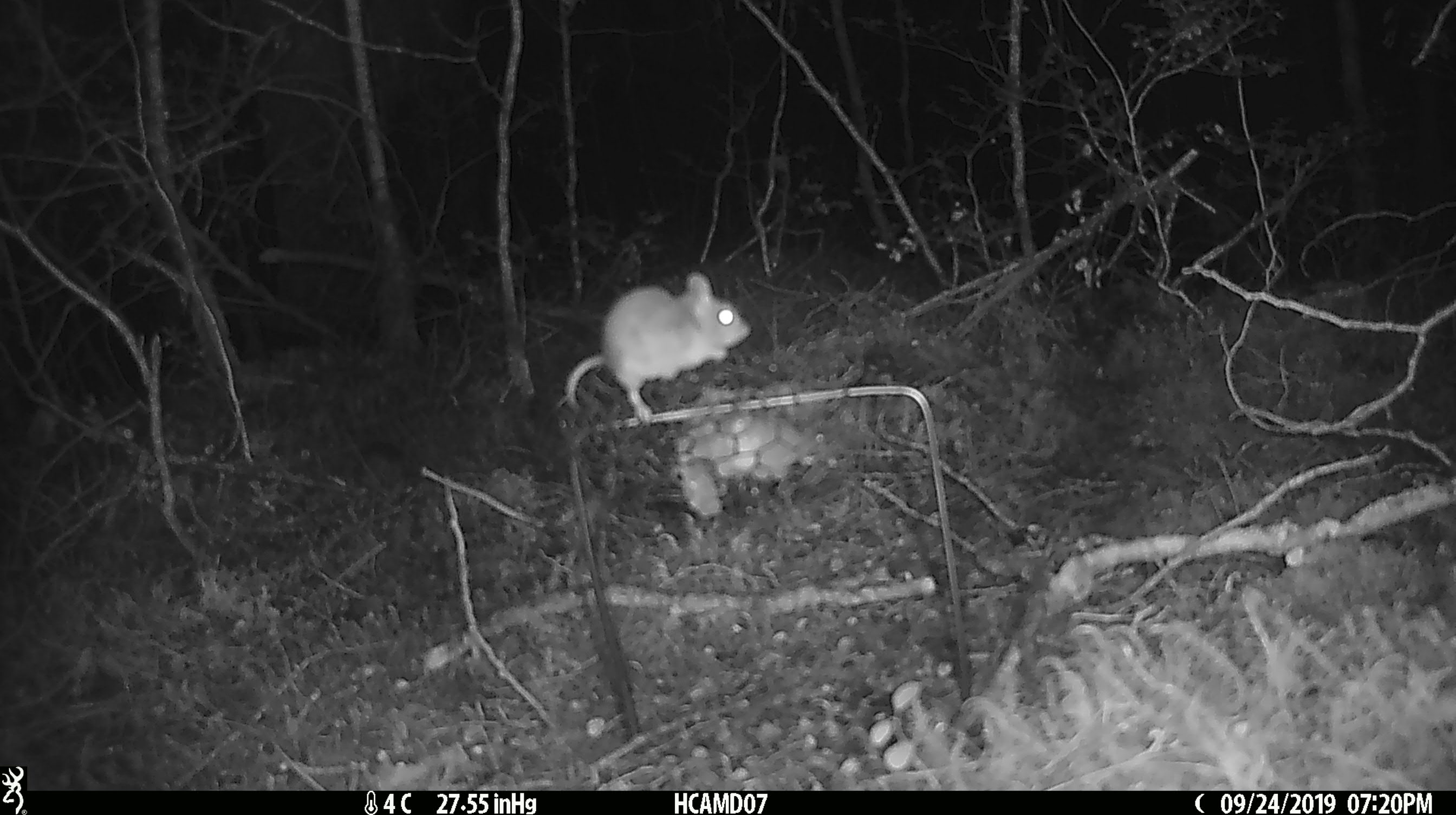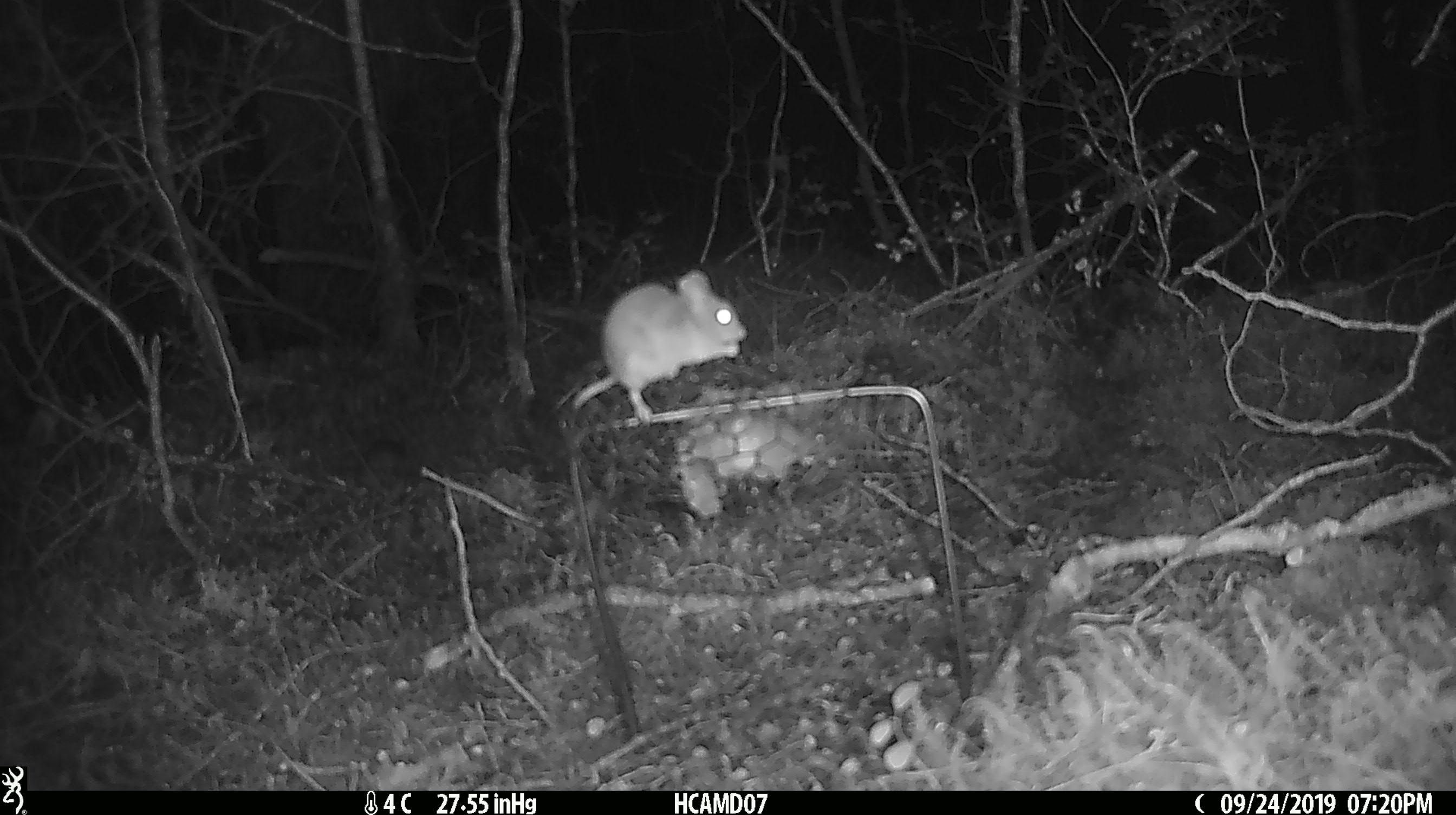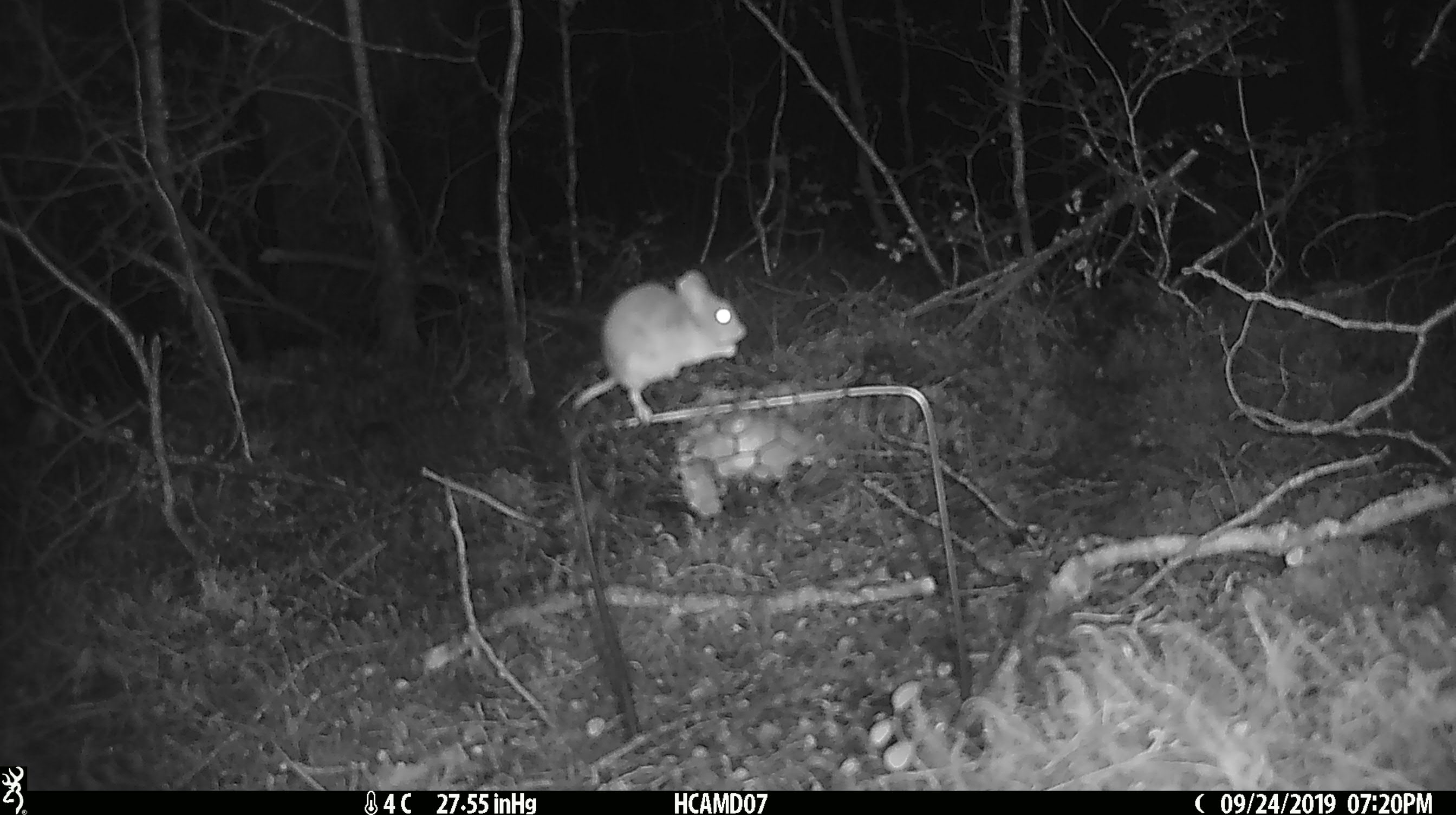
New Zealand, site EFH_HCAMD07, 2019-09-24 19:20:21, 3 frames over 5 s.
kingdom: Animalia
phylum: Chordata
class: Mammalia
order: Rodentia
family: Muridae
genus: Mus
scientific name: Mus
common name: mouse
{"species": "mouse (Mus)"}